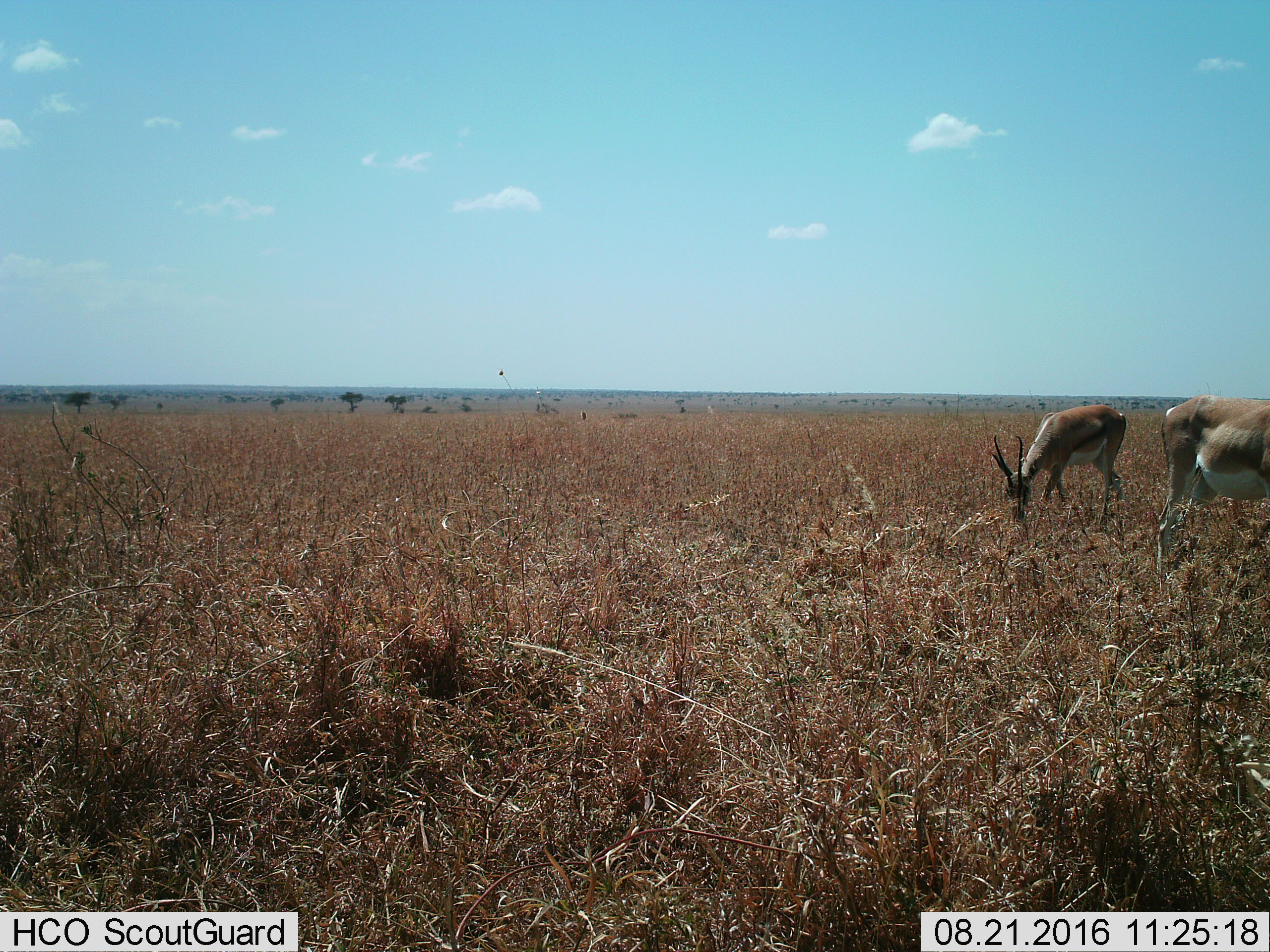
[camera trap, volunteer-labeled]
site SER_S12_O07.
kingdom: Animalia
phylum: Chordata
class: Mammalia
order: Artiodactyla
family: Bovidae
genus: Nanger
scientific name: Nanger granti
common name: grant's gazelle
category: gazellegrants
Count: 2.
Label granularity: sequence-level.